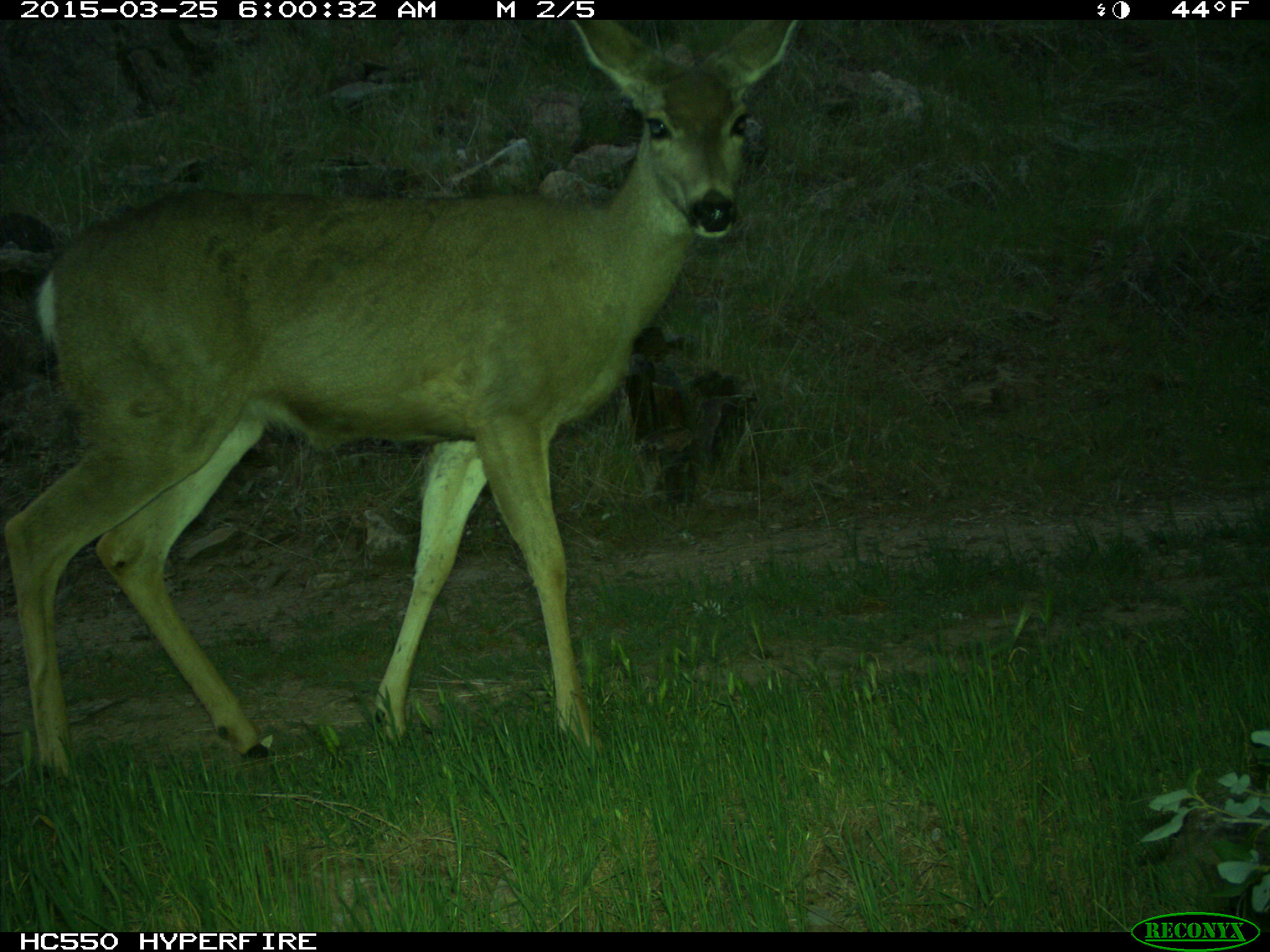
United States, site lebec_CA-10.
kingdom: Animalia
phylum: Chordata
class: Mammalia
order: Artiodactyla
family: Cervidae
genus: Odocoileus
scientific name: Odocoileus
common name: deer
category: unidentified deer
Unidentified deer (deer) (Odocoileus).